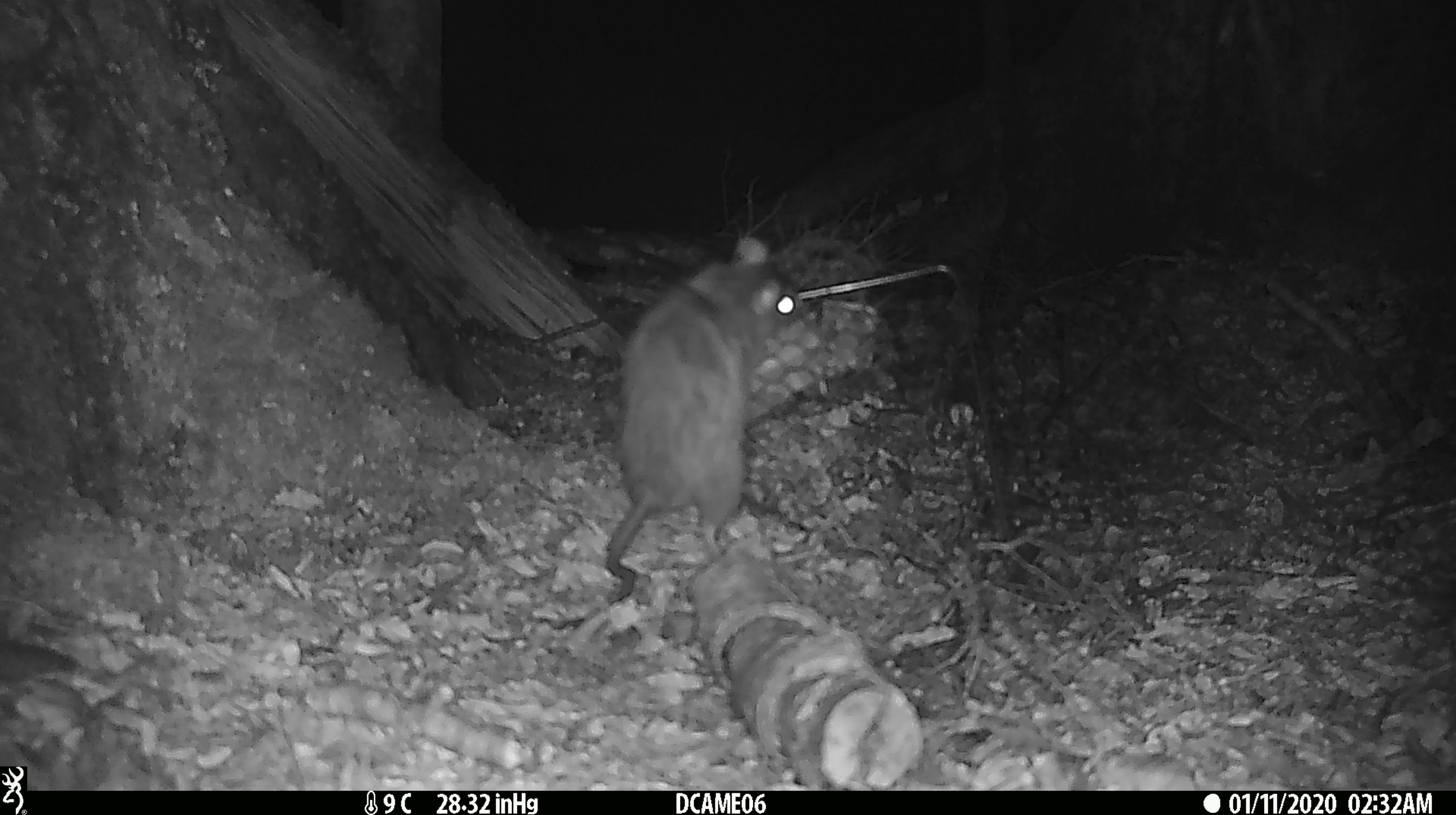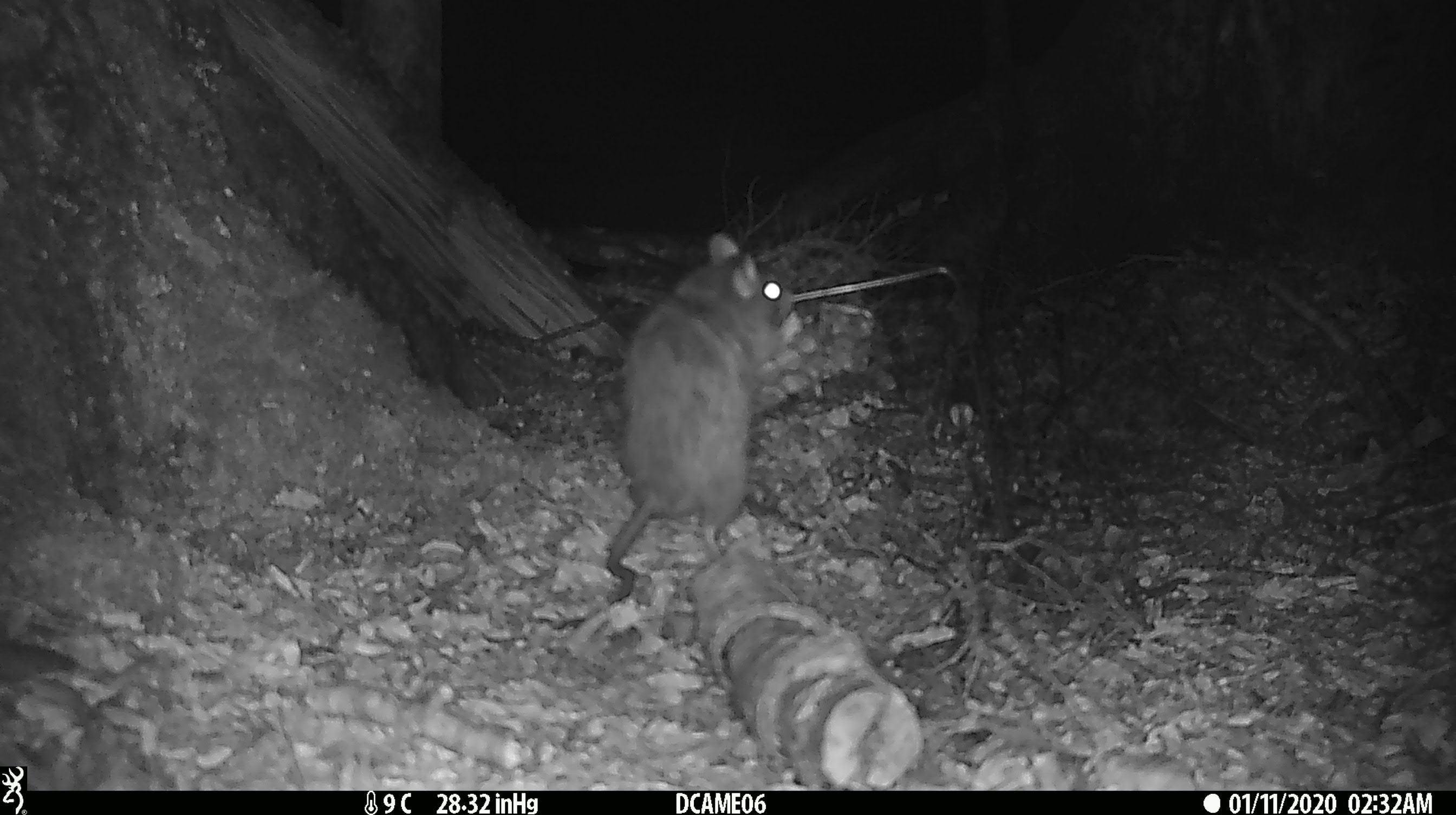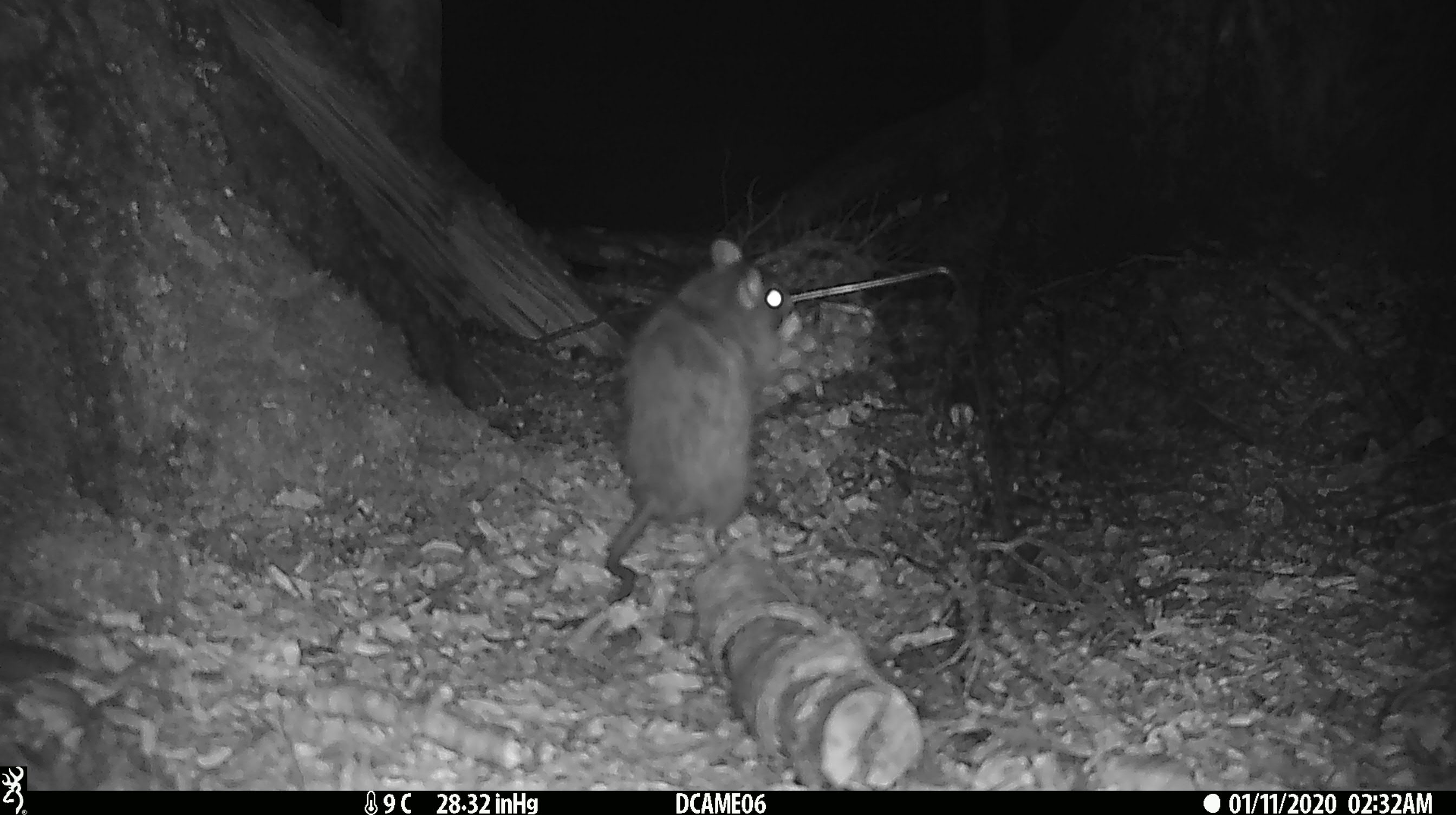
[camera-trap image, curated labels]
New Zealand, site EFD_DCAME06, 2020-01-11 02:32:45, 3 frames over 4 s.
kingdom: Animalia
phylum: Chordata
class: Mammalia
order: Rodentia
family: Muridae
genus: Rattus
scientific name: Rattus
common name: rat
Rat (Rattus).